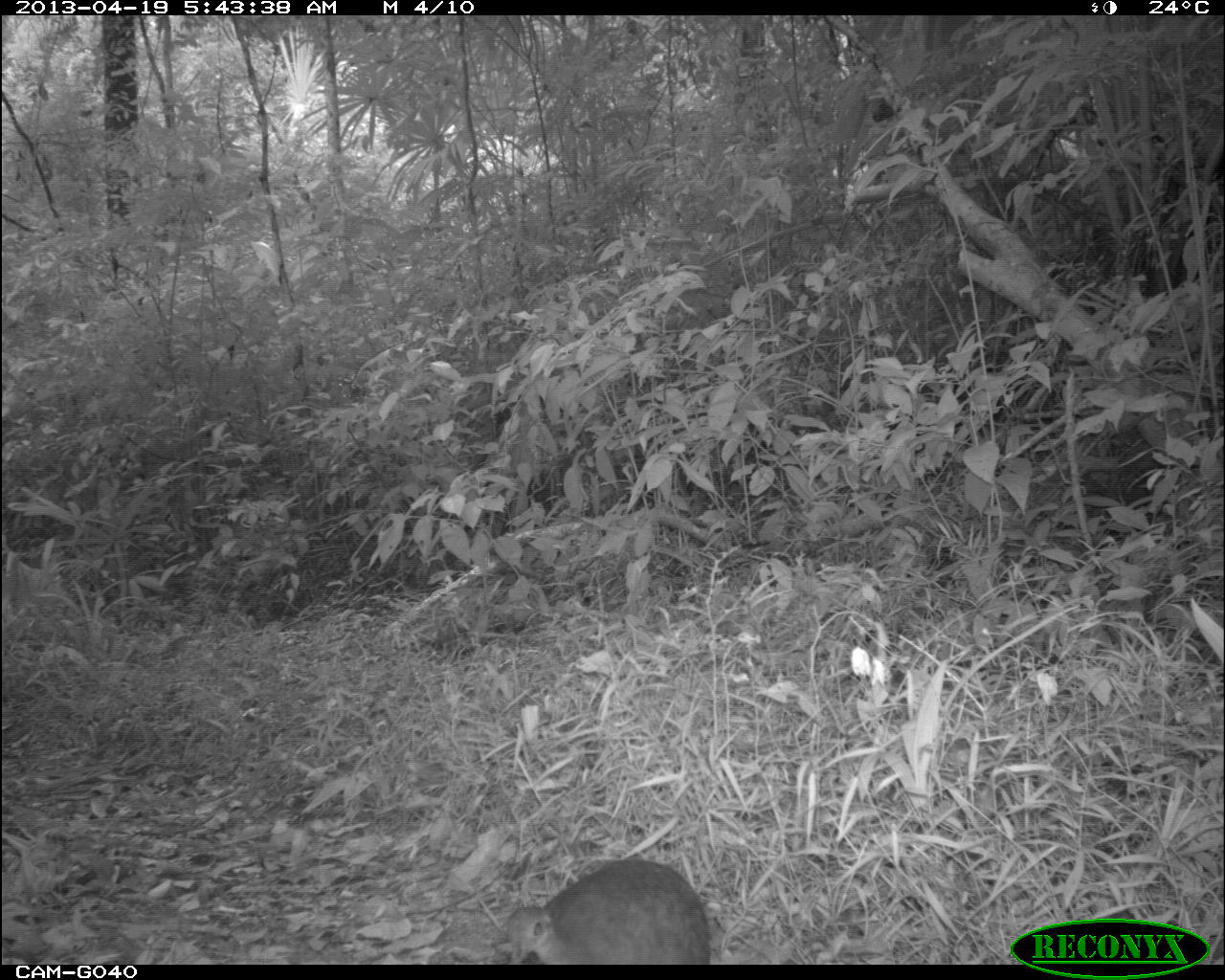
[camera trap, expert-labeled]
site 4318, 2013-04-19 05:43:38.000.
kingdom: Animalia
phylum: Chordata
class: Aves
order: Tinamiformes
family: Tinamidae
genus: Tinamus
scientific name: Tinamus major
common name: great tinamou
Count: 1.